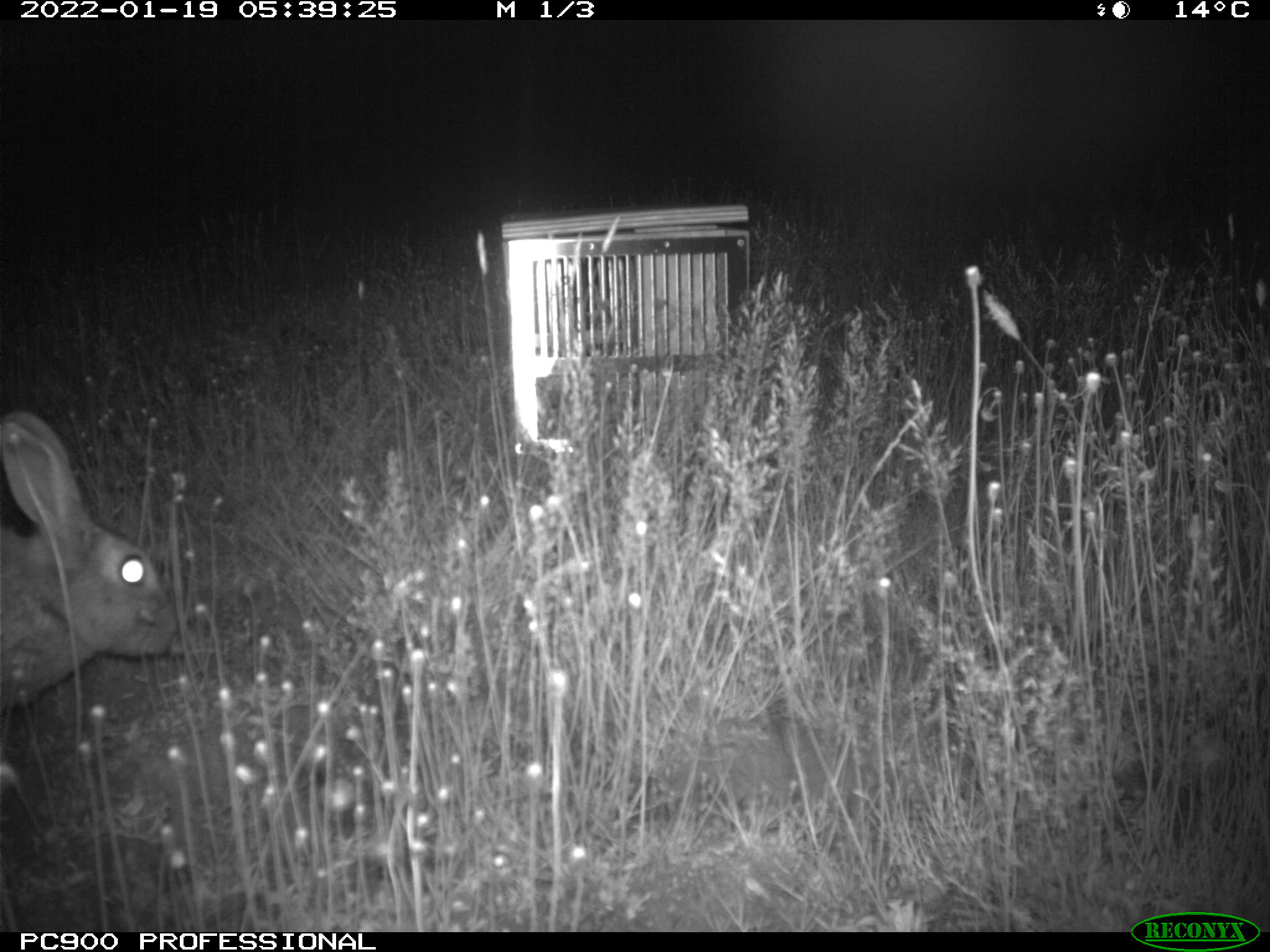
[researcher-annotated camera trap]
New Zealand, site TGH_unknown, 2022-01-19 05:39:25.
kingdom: Animalia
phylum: Chordata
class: Mammalia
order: Lagomorpha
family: Leporidae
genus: Oryctolagus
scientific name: Oryctolagus cuniculus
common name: european rabbit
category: rabbit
Rabbit (european rabbit) (Oryctolagus cuniculus).